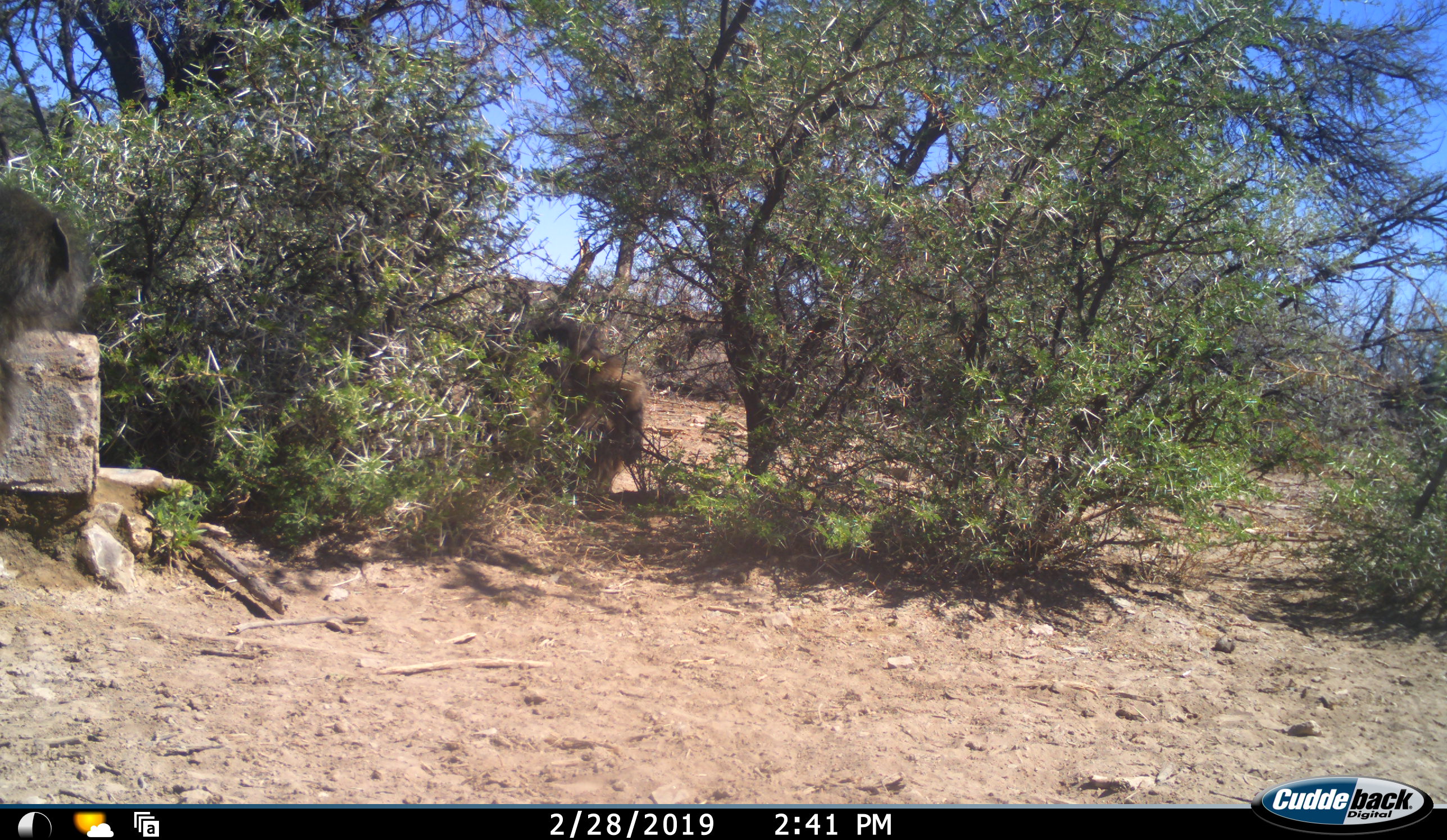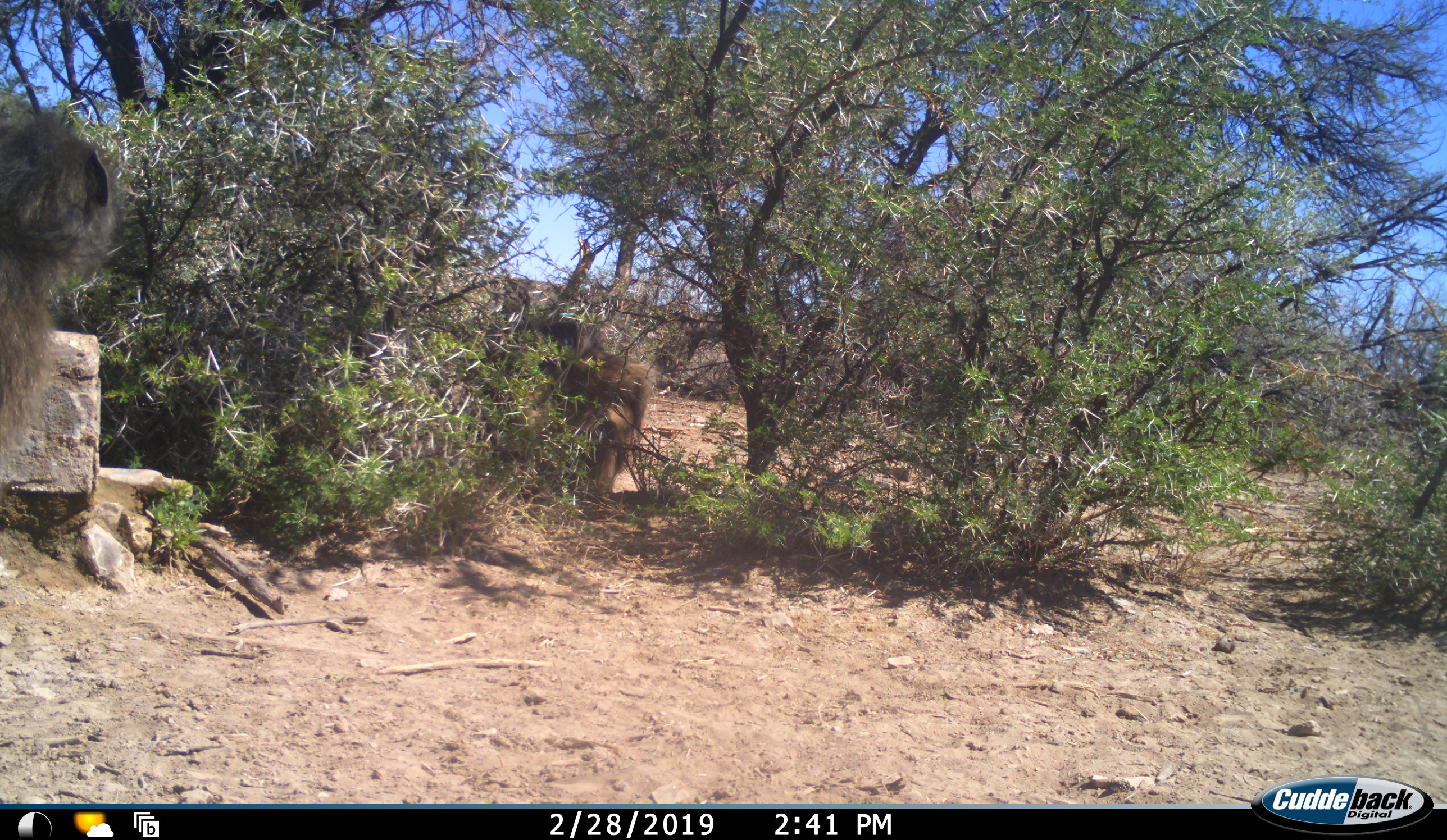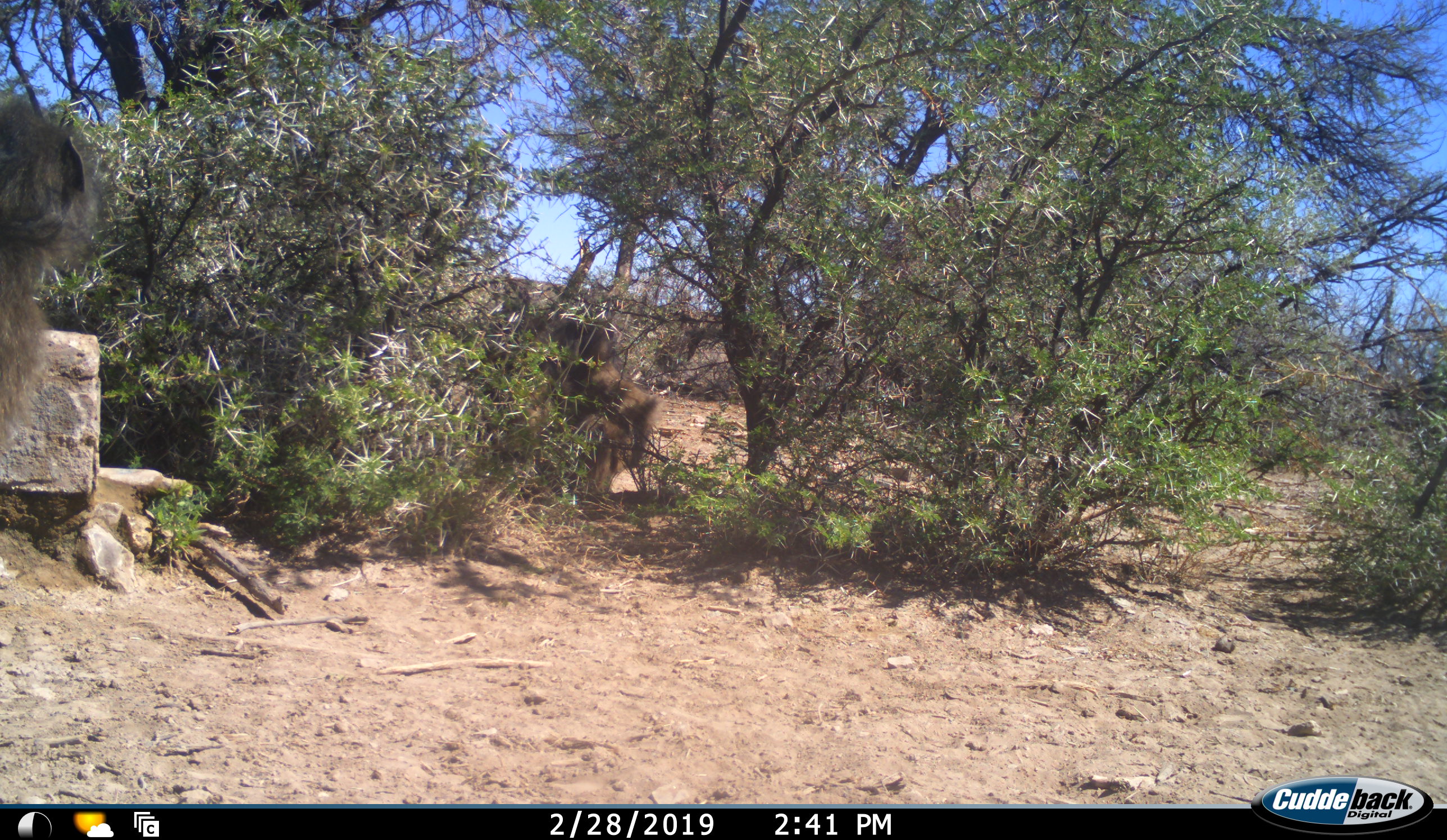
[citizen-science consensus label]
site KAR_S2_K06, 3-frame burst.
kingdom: Animalia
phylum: Chordata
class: Mammalia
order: Primates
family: Cercopithecidae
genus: Papio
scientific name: Papio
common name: baboon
Baboon (Papio), count 2. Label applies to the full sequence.